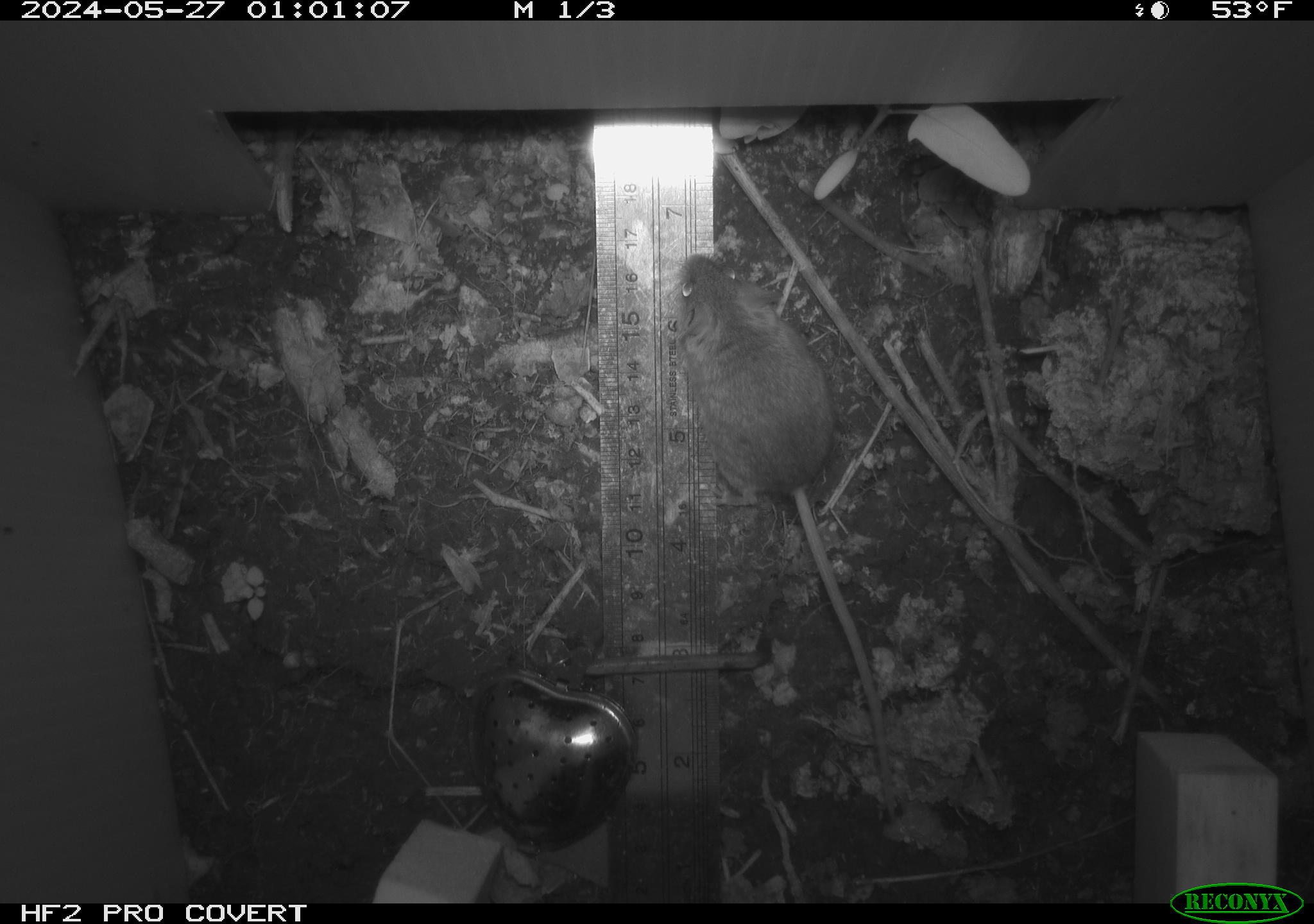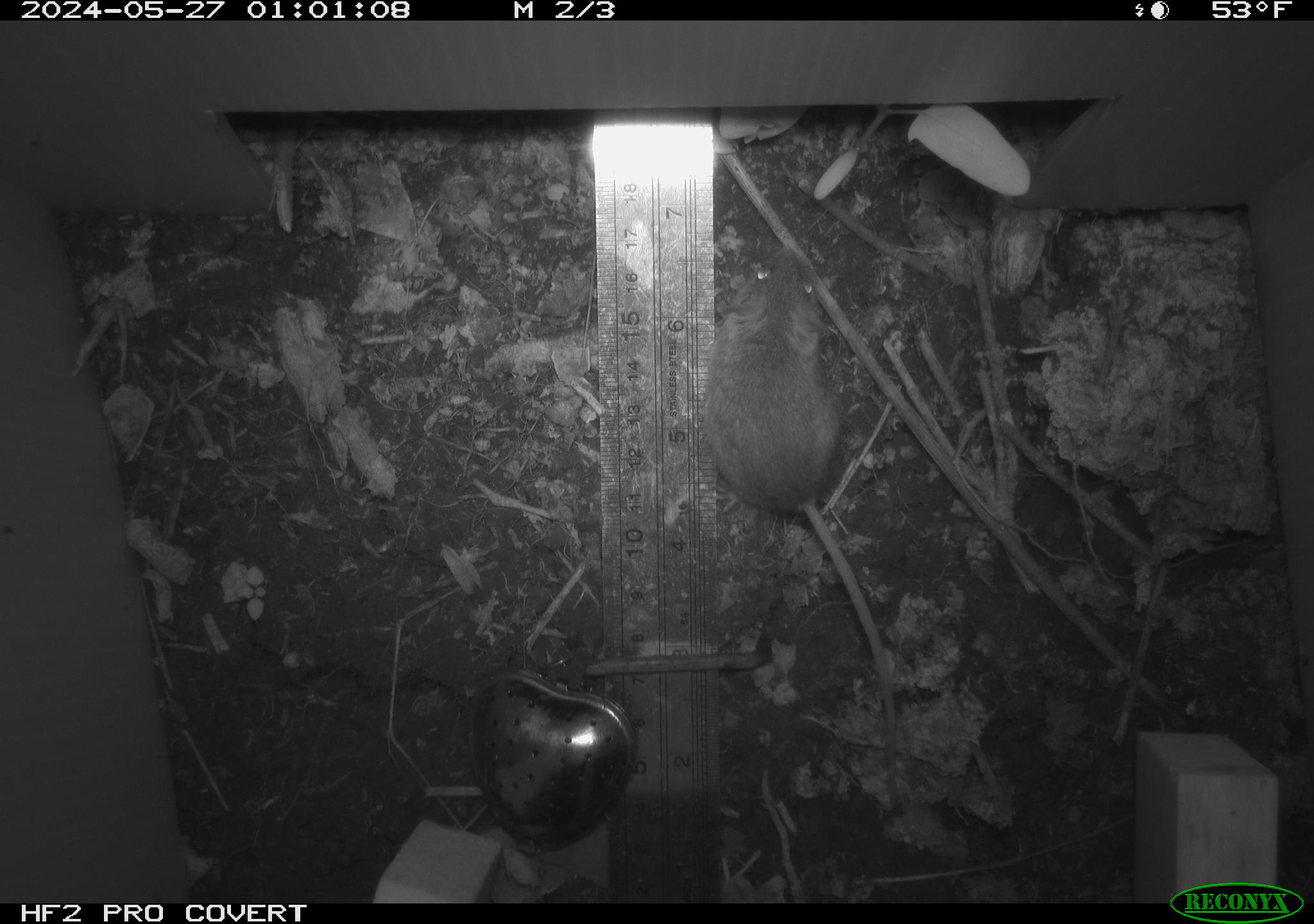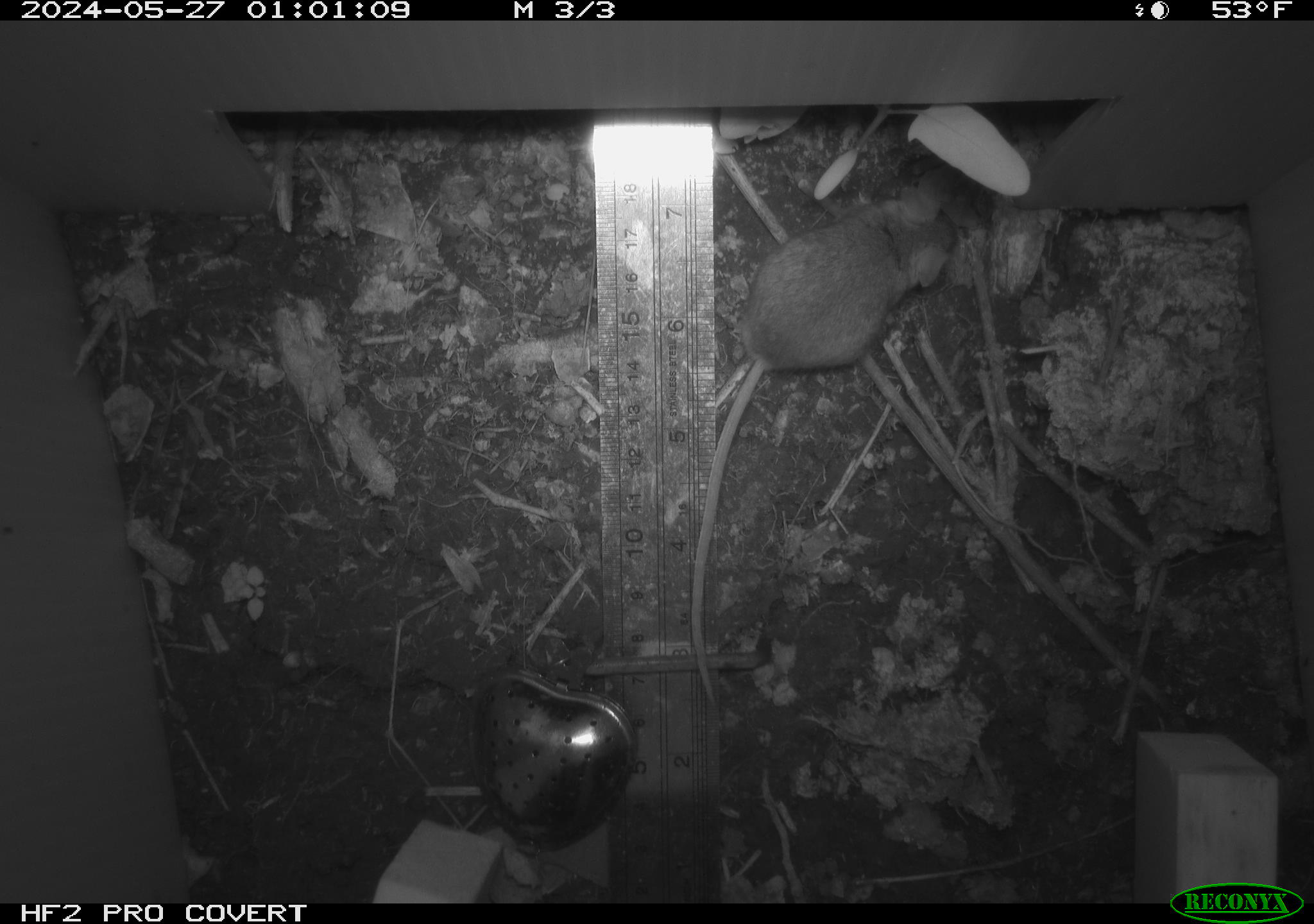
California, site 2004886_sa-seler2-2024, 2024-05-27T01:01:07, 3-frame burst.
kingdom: Animalia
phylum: Chordata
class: Mammalia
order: Rodentia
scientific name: Rodentia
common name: mouse species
Mouse species (Rodentia).